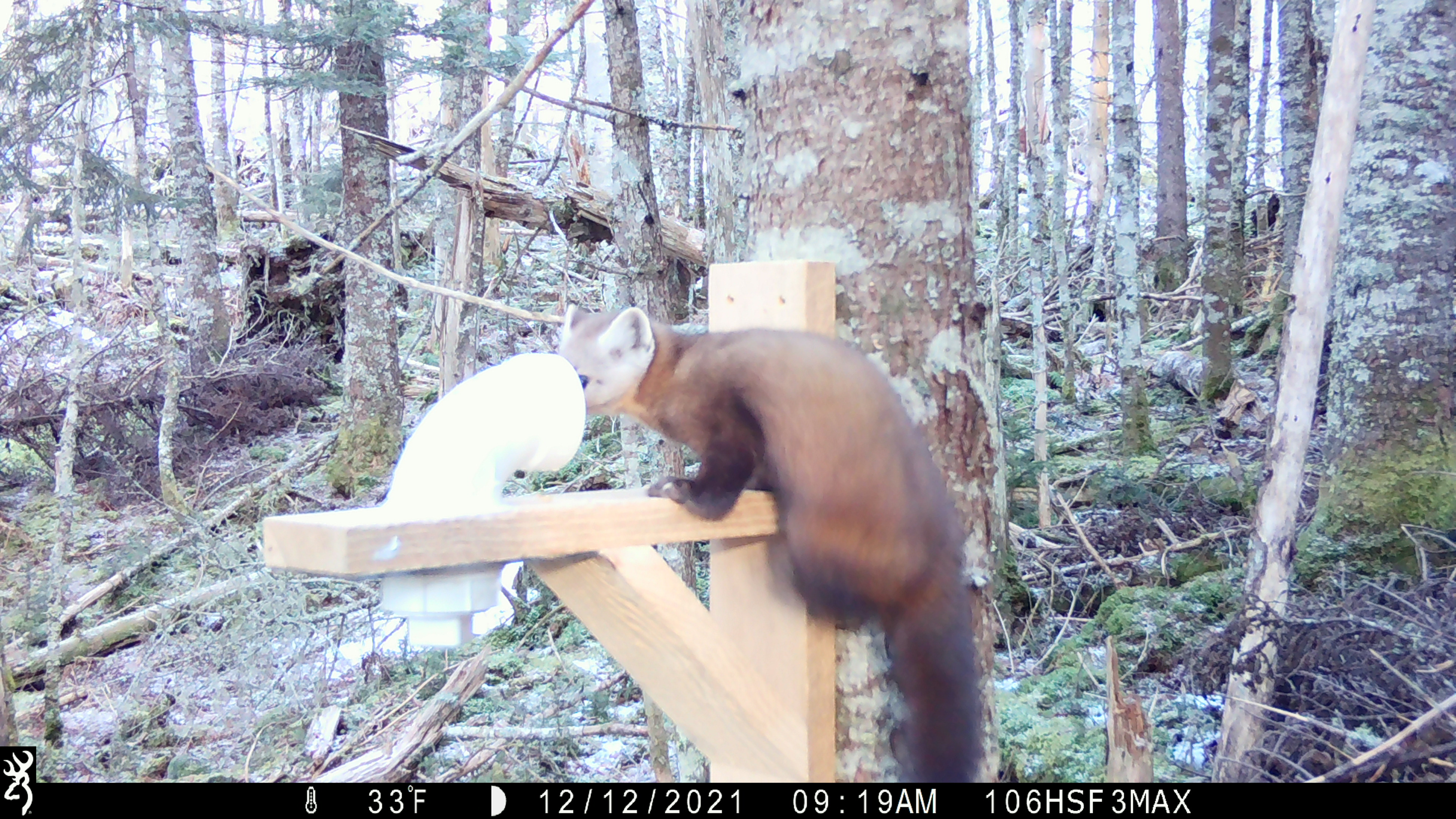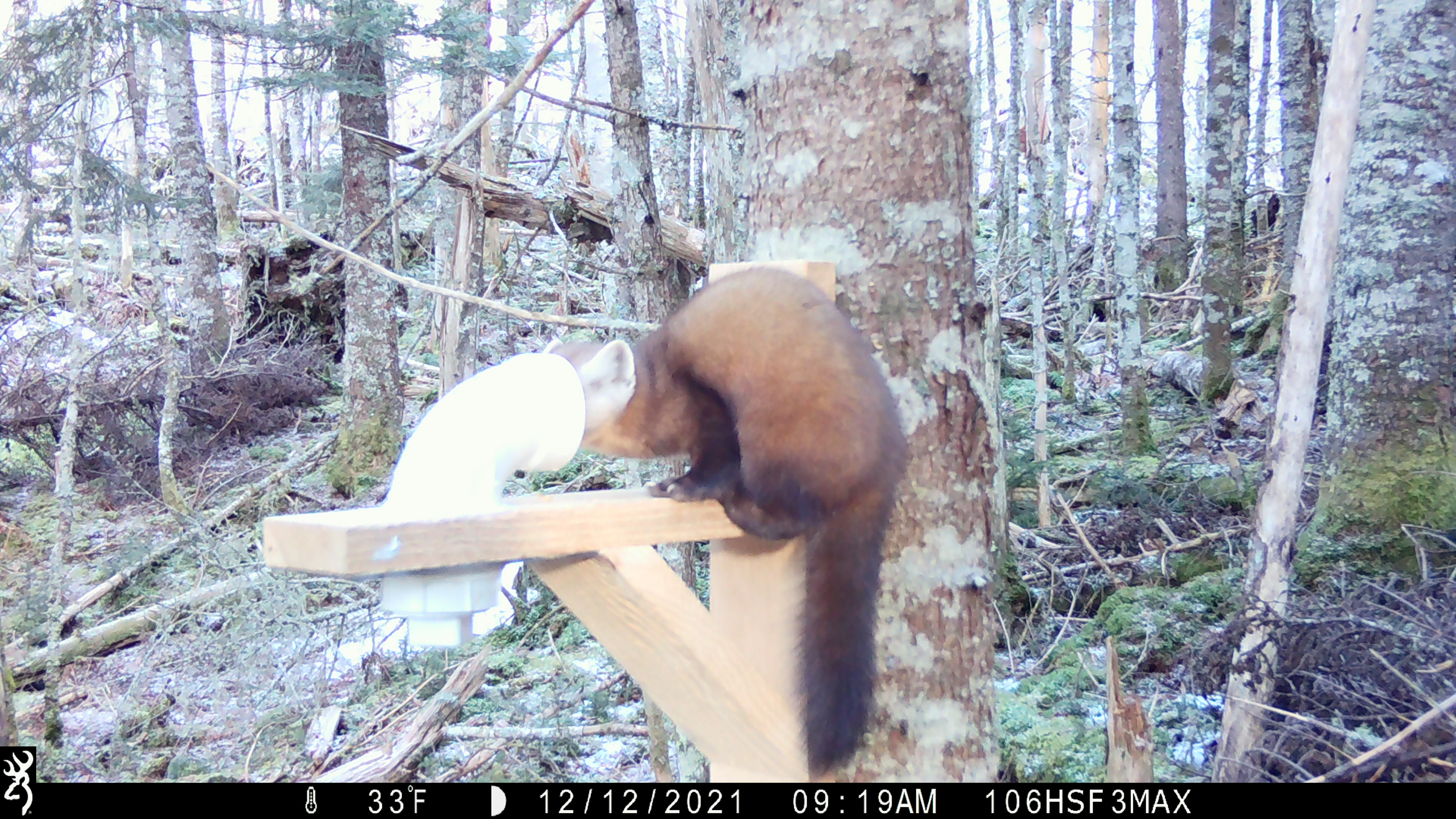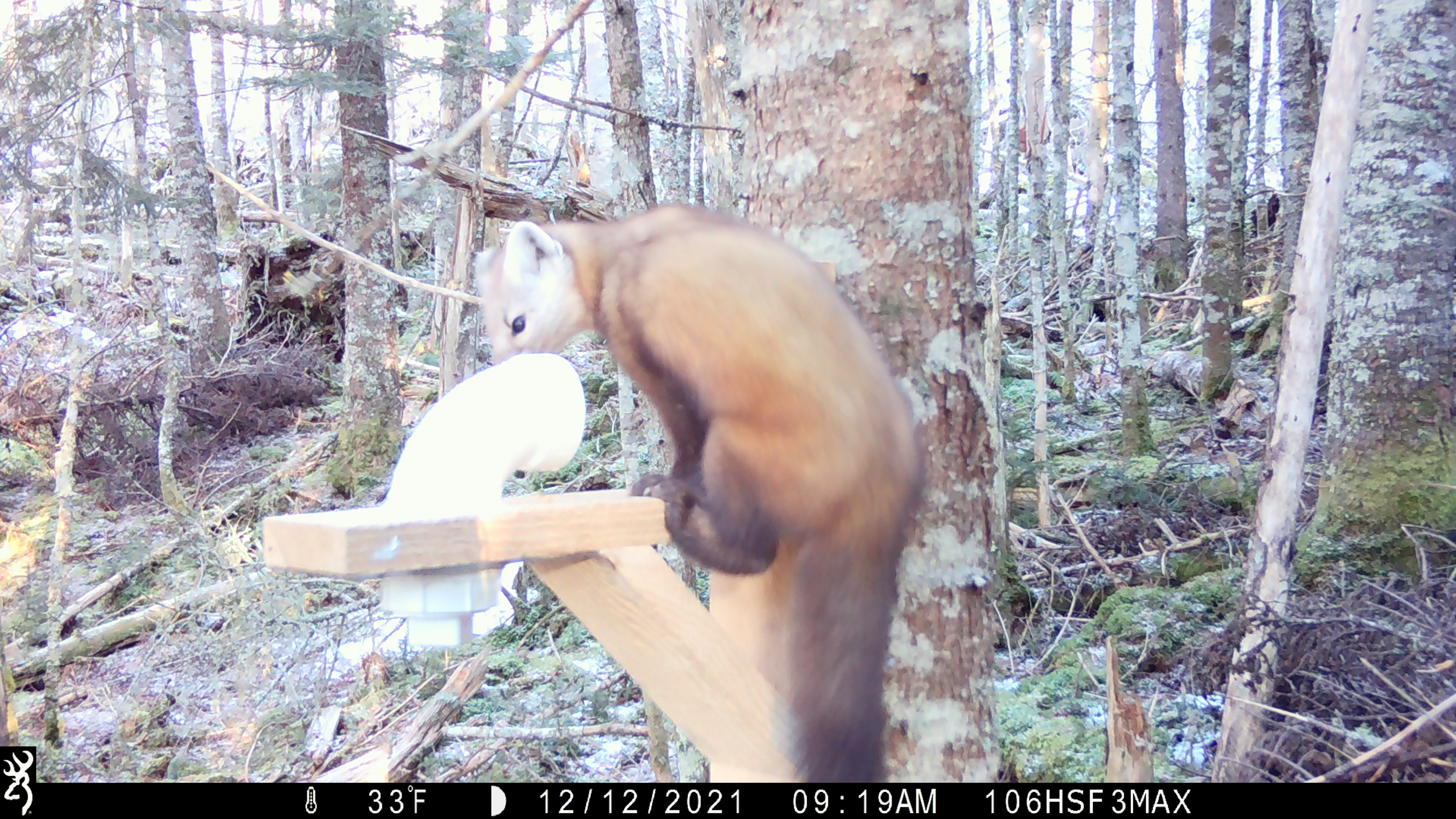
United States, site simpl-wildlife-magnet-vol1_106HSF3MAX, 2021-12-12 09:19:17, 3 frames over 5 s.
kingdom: Animalia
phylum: Chordata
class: Mammalia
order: Carnivora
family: Mustelidae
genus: Martes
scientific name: Martes americana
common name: american marten